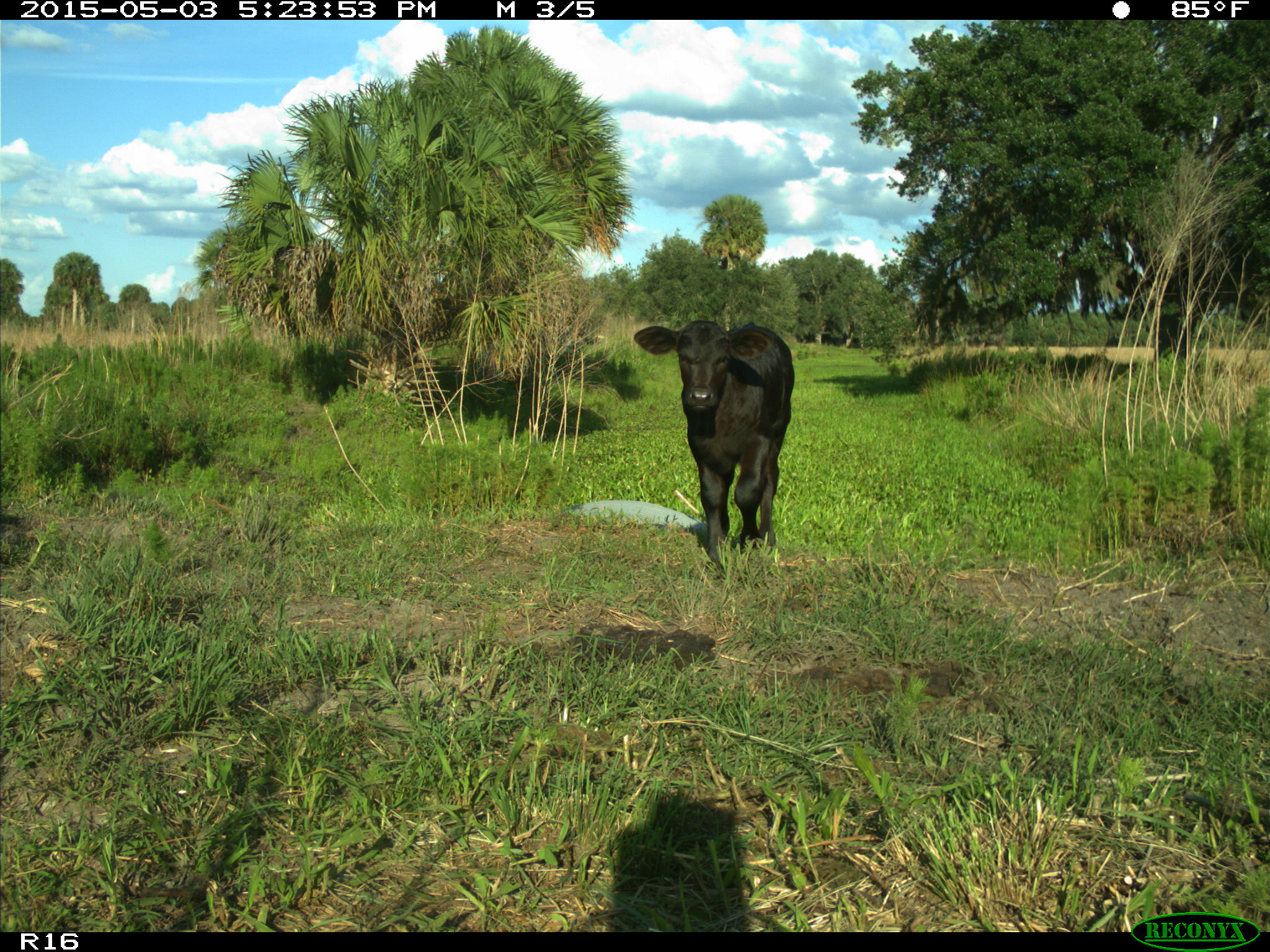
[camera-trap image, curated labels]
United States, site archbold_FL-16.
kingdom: Animalia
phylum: Chordata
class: Mammalia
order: Artiodactyla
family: Bovidae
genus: Bos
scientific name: Bos taurus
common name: domestic cow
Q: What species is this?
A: Bos taurus (domestic cow).